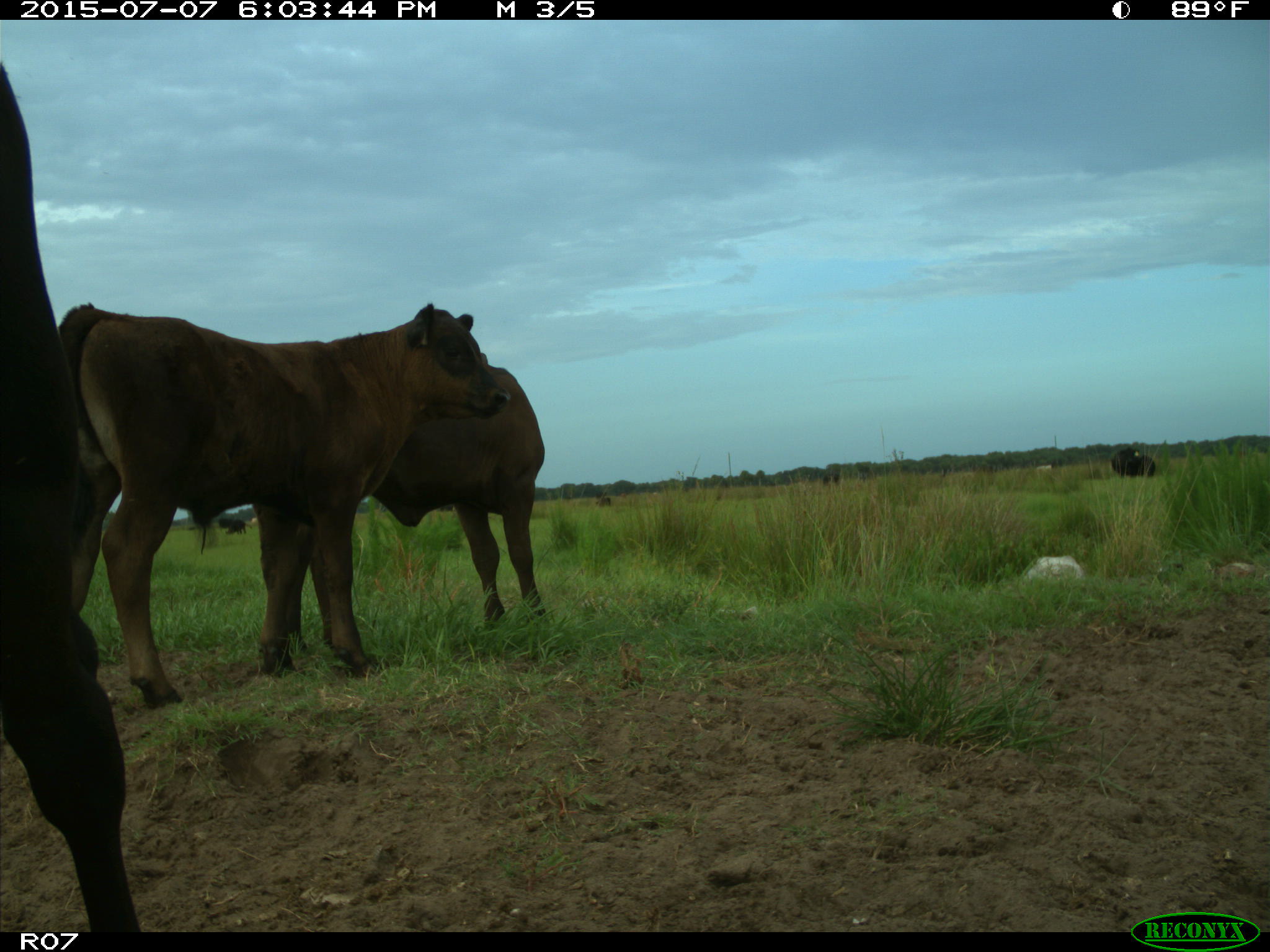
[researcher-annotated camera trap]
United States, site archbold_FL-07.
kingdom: Animalia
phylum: Chordata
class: Mammalia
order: Artiodactyla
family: Bovidae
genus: Bos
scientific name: Bos taurus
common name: domestic cow